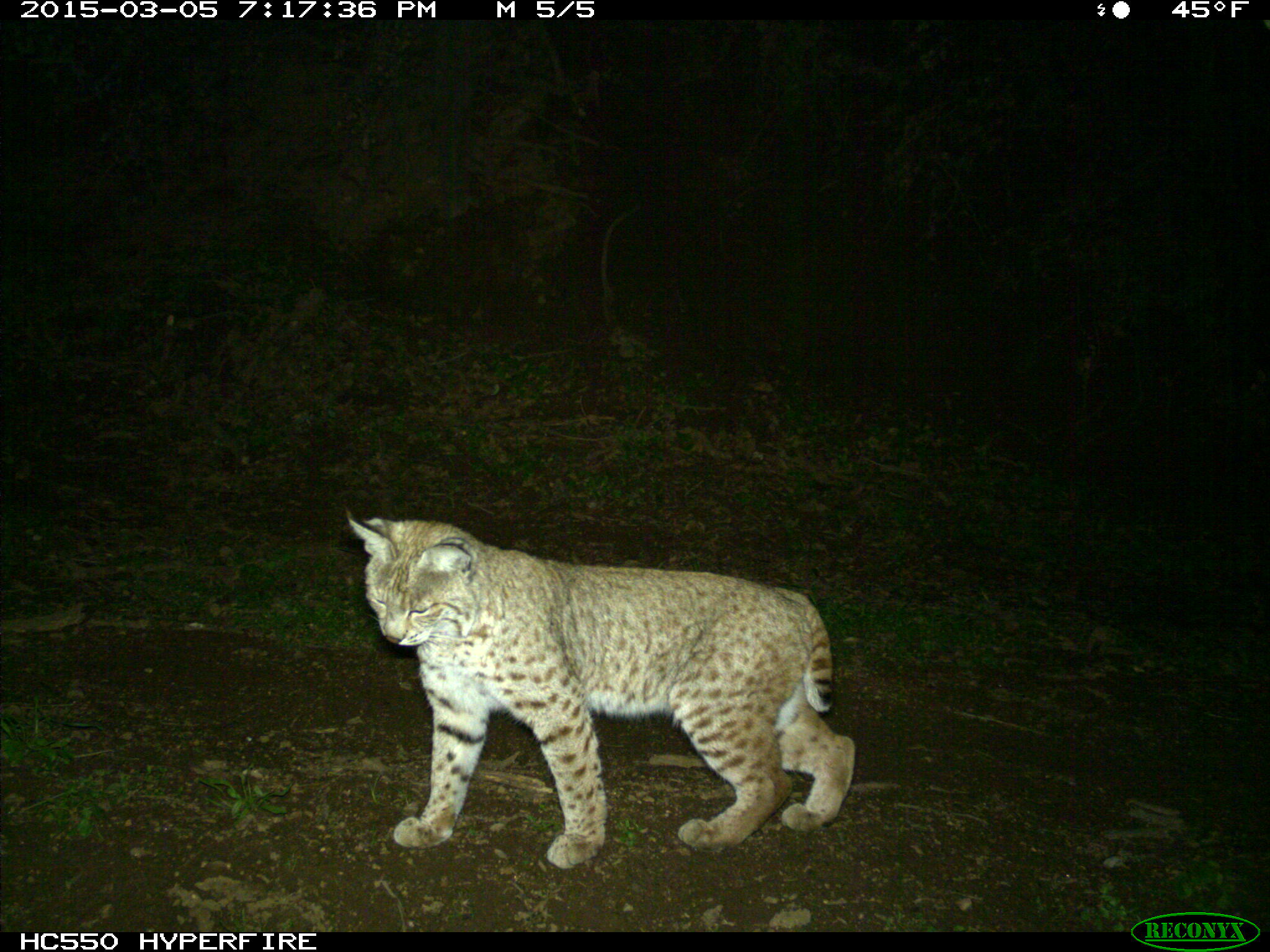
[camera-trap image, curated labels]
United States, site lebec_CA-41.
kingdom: Animalia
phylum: Chordata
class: Mammalia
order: Carnivora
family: Felidae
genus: Lynx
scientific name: Lynx rufus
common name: bobcat